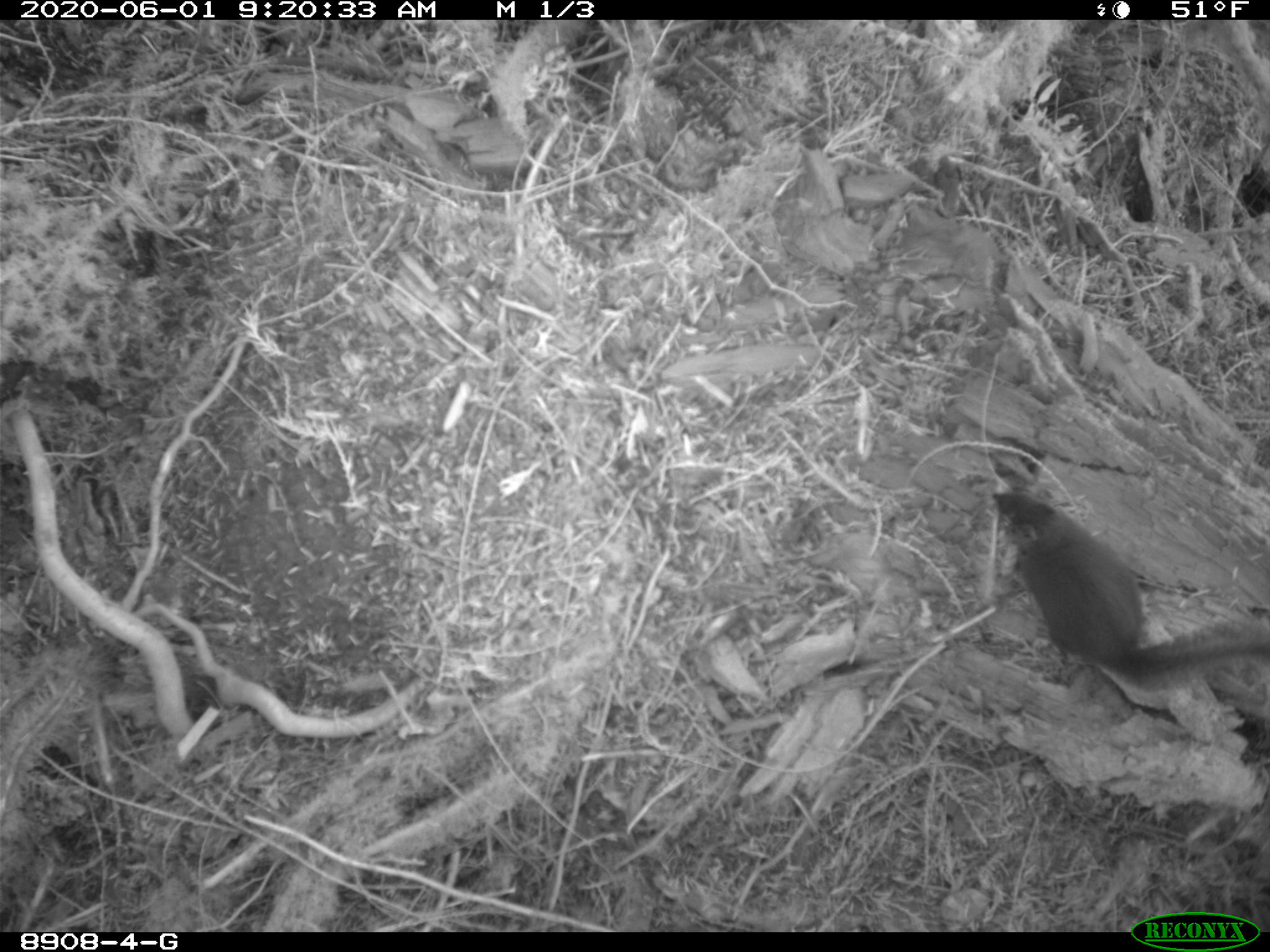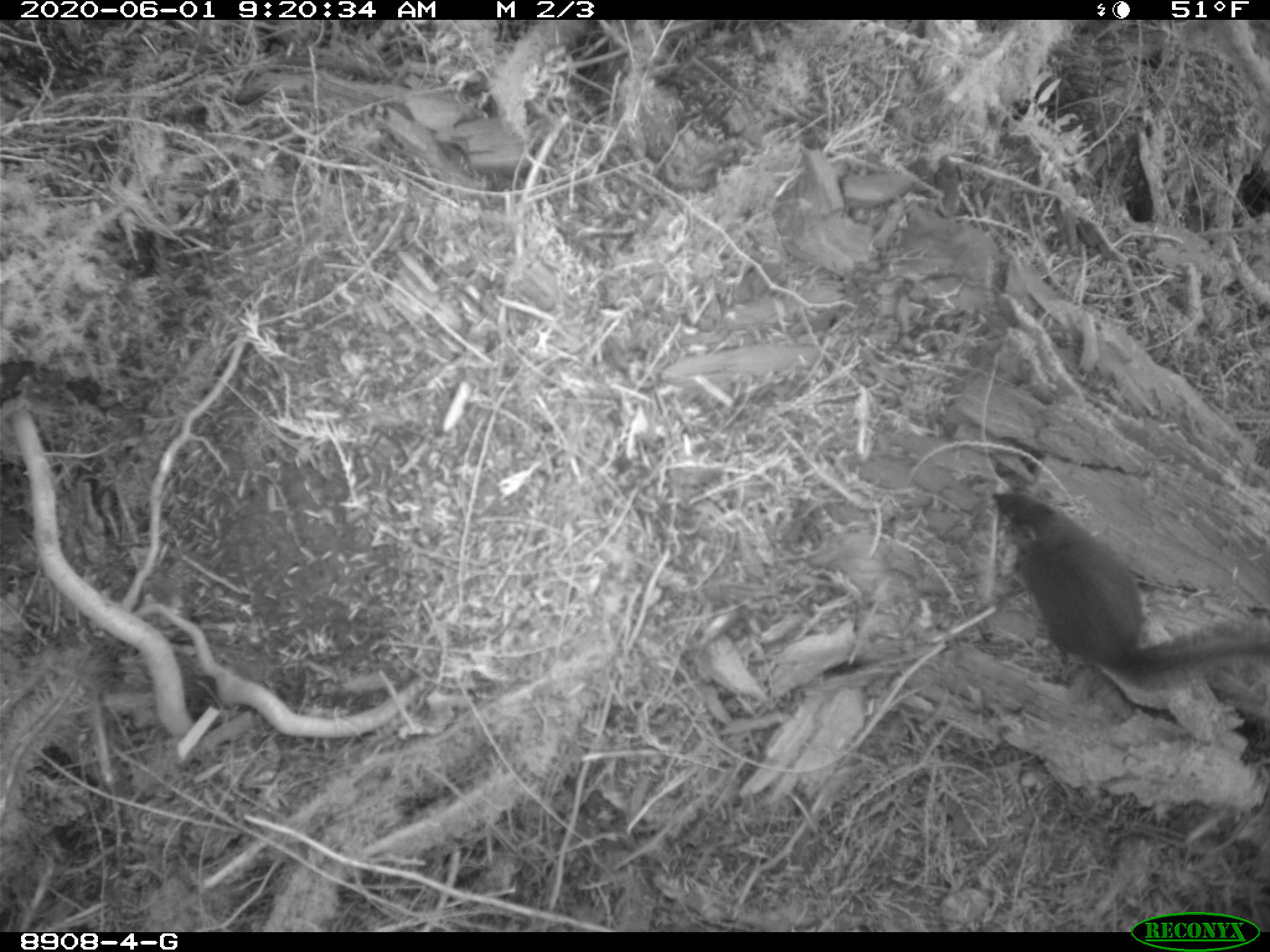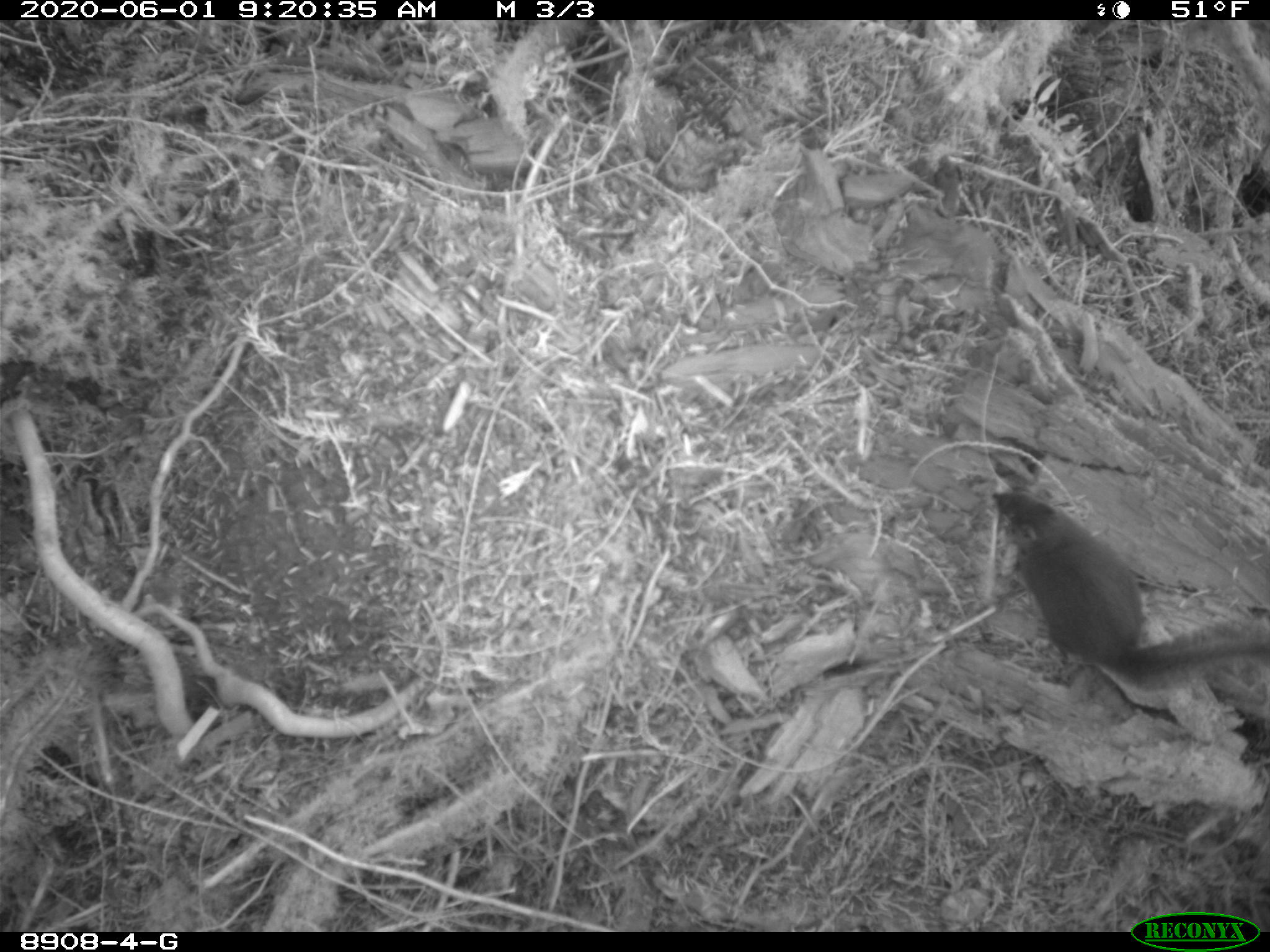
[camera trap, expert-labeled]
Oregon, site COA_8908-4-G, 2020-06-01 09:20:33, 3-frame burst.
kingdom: Animalia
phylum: Chordata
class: Mammalia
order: Rodentia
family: Sciuridae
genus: Tamiasciurus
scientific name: Tamiasciurus douglasii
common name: douglas squirrel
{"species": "douglas squirrel (Tamiasciurus douglasii)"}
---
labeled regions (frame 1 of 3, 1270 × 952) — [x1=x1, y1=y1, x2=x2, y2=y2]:
douglas squirrel: [x1=988, y1=484, x2=1263, y2=684]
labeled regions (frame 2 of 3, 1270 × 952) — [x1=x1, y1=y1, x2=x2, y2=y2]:
douglas squirrel: [x1=984, y1=486, x2=1263, y2=695]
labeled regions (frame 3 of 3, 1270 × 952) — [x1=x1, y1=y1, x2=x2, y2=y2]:
douglas squirrel: [x1=977, y1=482, x2=1263, y2=701]